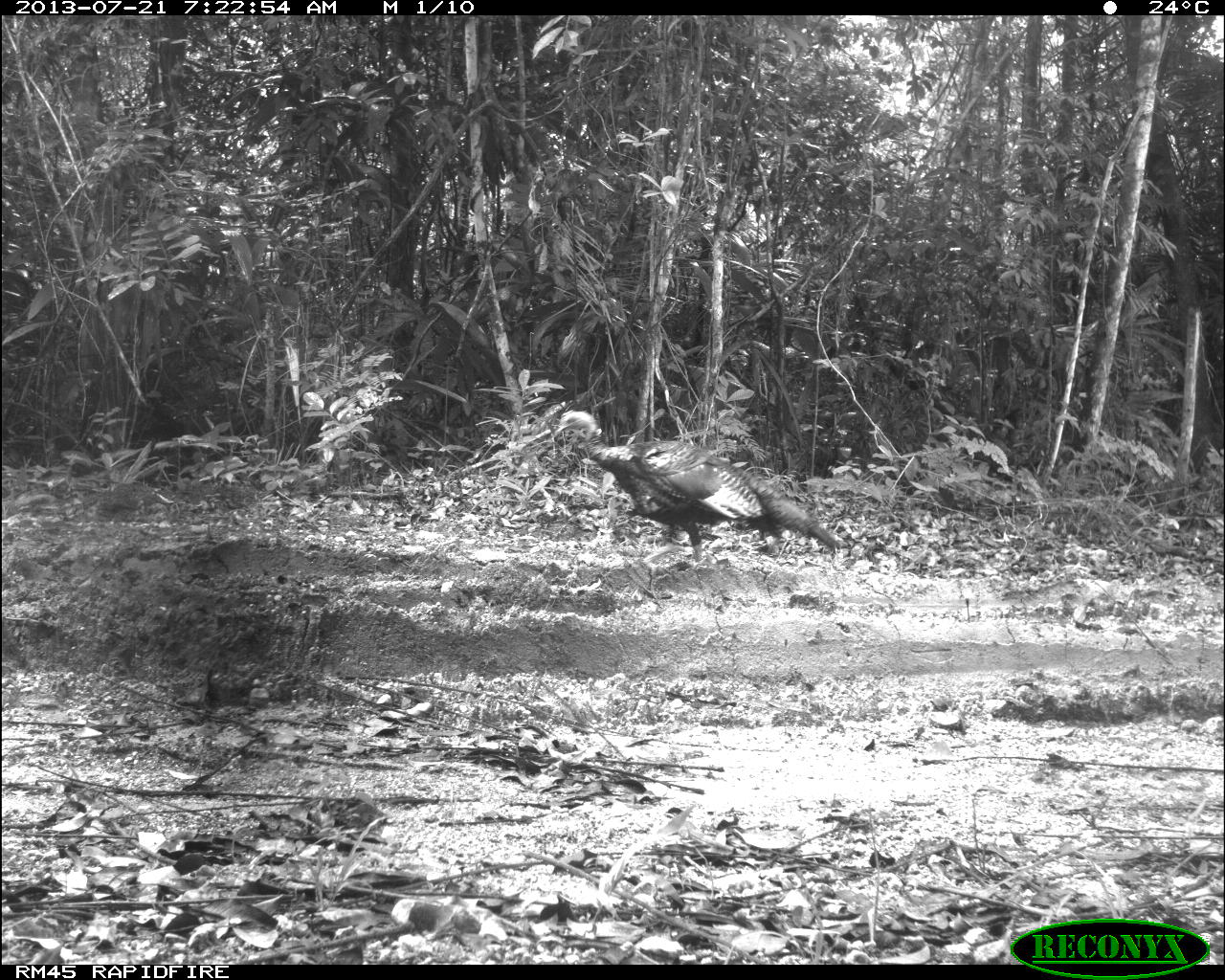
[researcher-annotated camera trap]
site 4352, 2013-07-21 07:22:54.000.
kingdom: Animalia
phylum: Chordata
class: Aves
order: Galliformes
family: Phasianidae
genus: Meleagris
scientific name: Meleagris ocellata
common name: ocellated turkey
Meleagris ocellata (ocellated turkey), count 1, sex male.